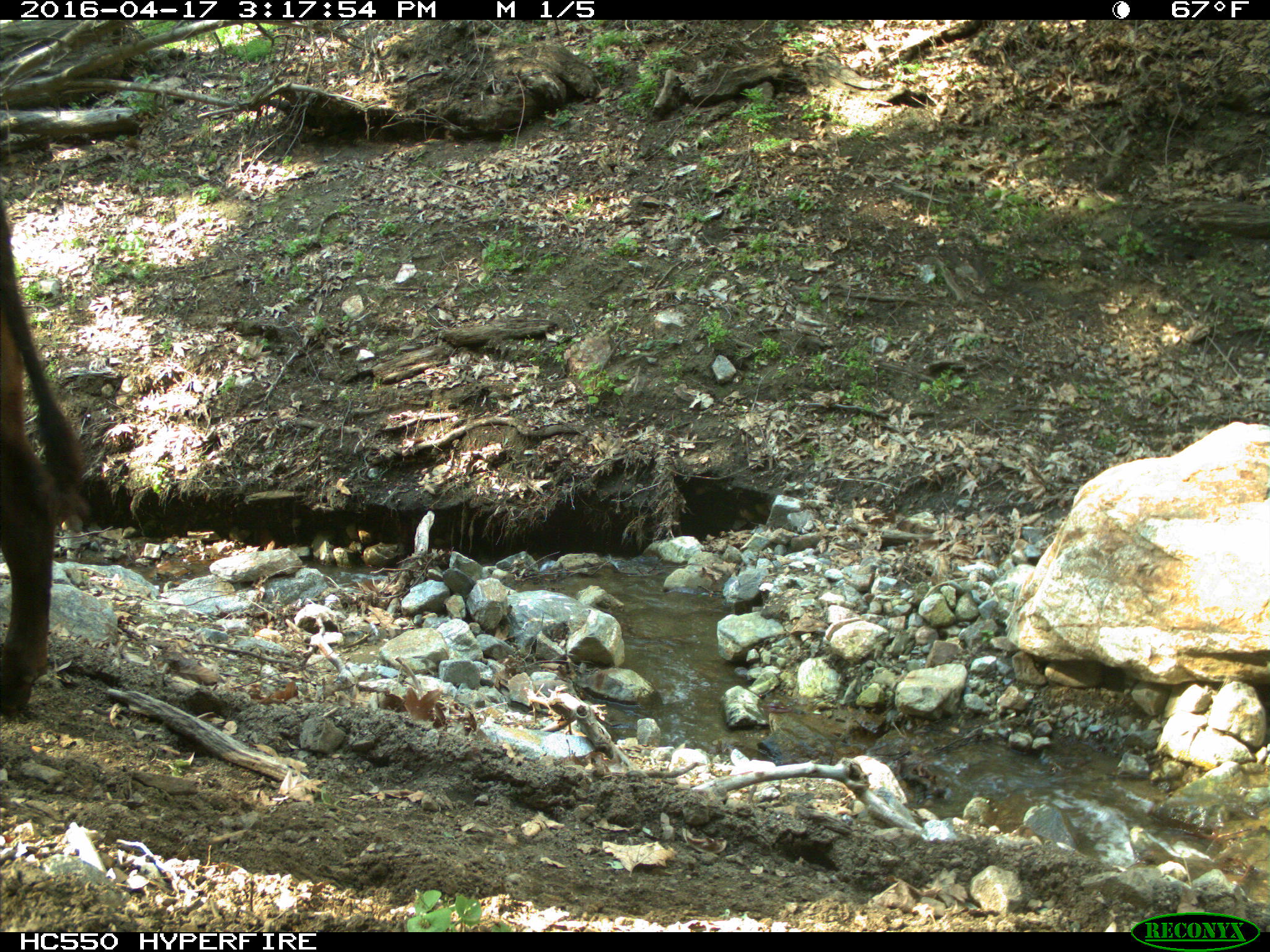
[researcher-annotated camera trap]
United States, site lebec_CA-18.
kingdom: Animalia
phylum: Chordata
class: Mammalia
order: Artiodactyla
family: Bovidae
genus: Bos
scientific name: Bos taurus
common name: domestic cow